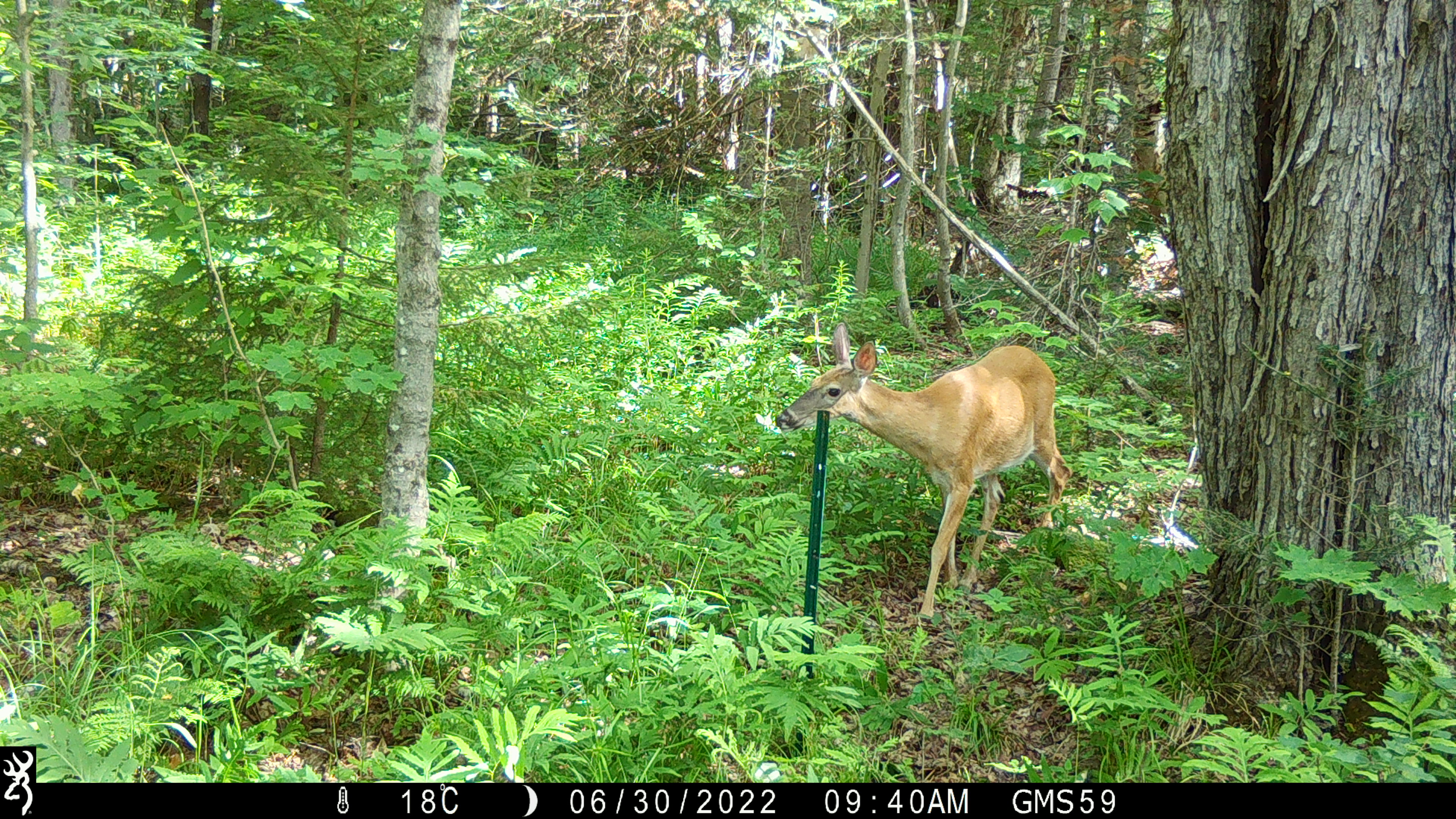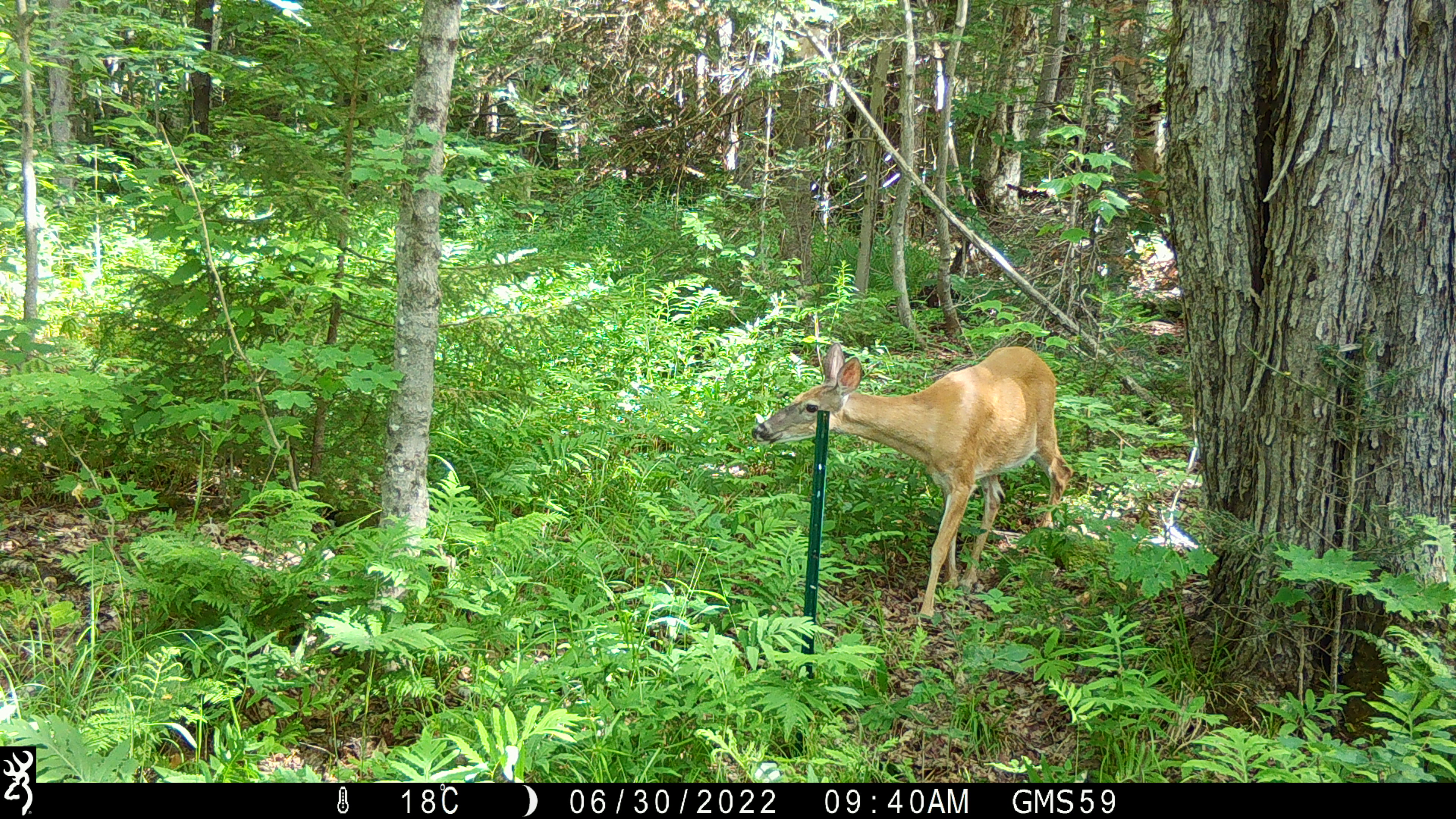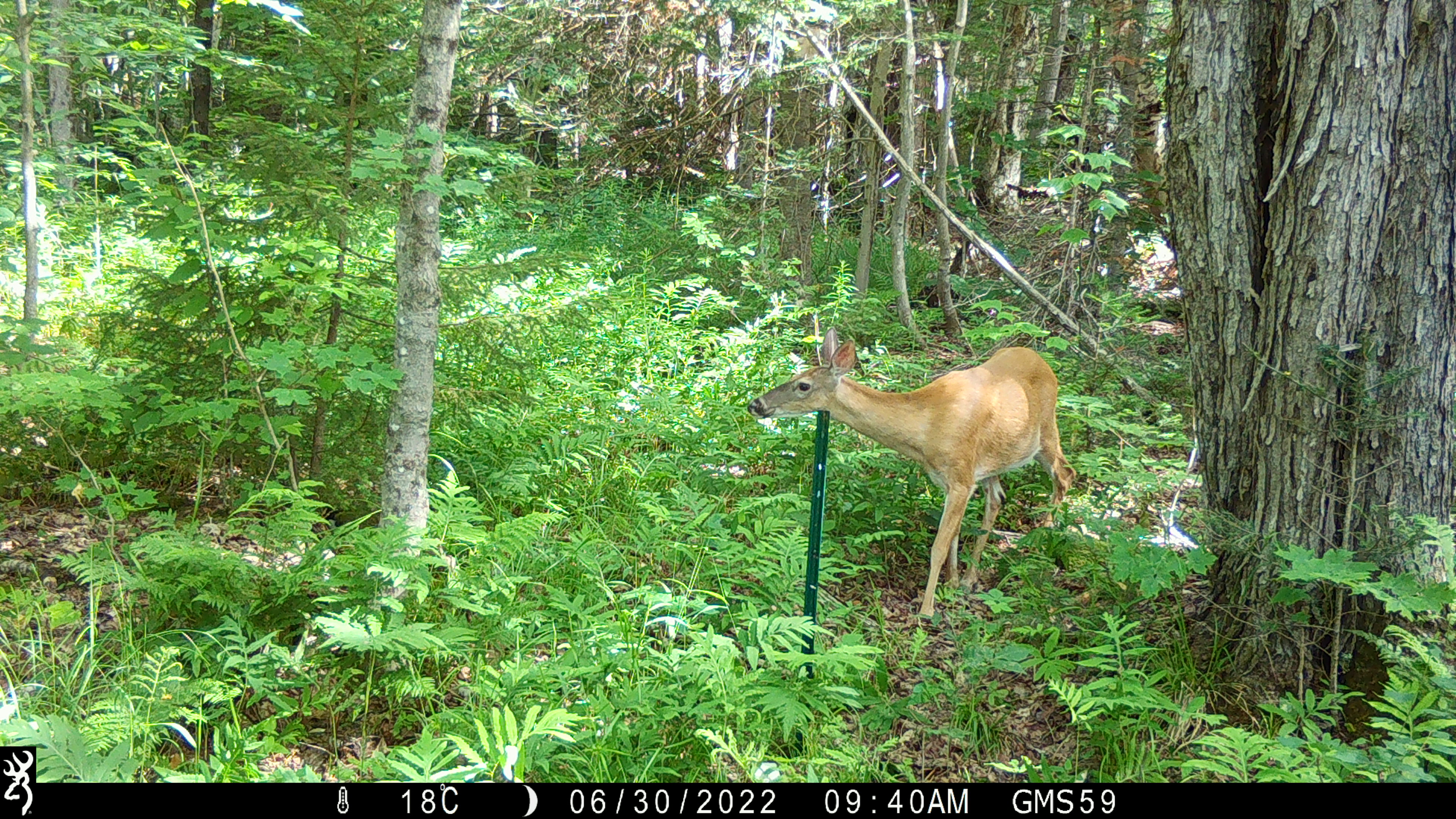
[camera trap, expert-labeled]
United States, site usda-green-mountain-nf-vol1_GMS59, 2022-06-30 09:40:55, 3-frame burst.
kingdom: Animalia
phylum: Chordata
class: Mammalia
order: Artiodactyla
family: Cervidae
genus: Odocoileus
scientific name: Odocoileus virginianus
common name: white-tailed deer